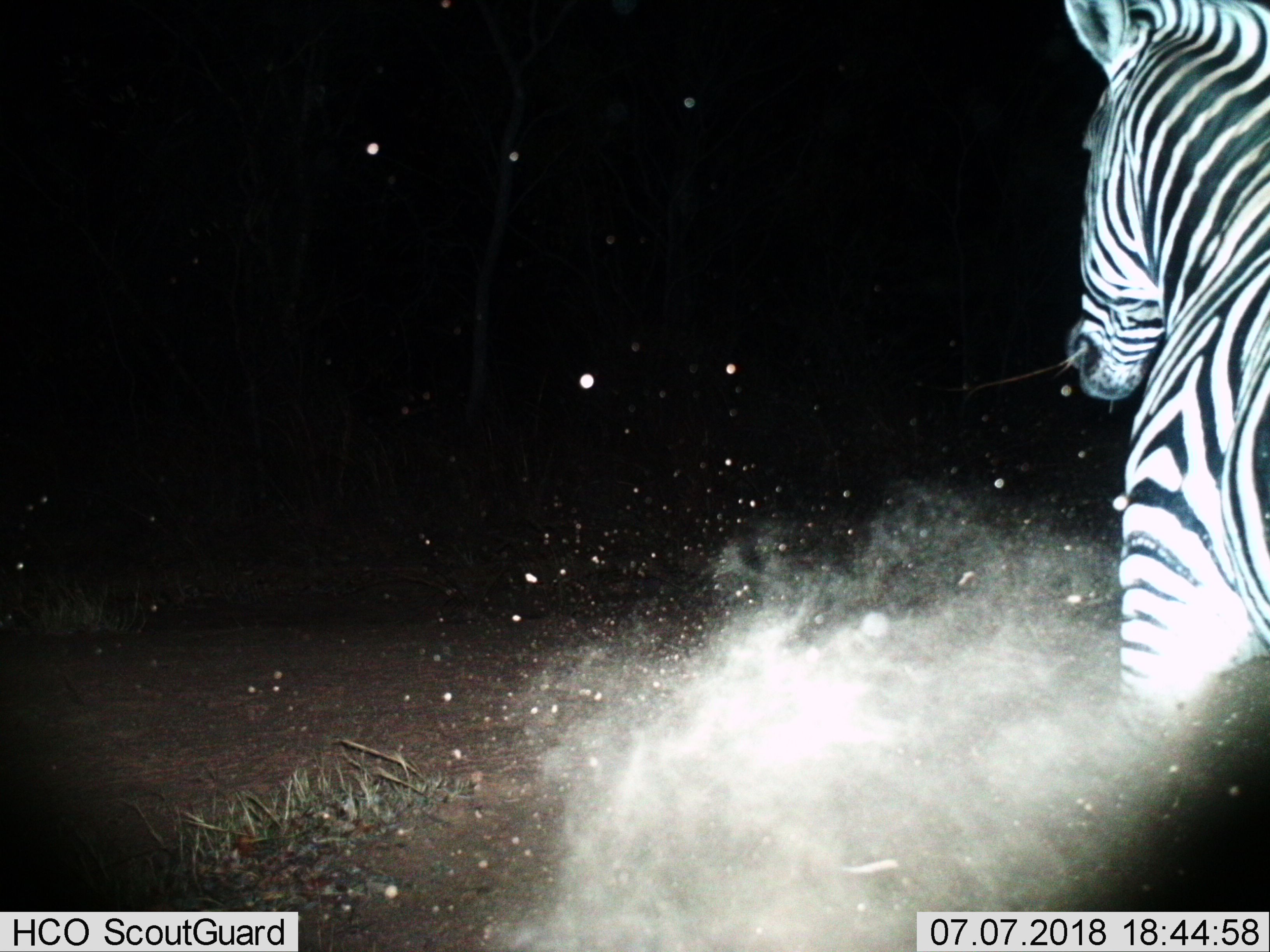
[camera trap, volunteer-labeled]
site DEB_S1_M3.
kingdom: Animalia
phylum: Chordata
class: Mammalia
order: Perissodactyla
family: Equidae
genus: Equus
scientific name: Equus quagga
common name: plains zebra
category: zebraplains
Zebraplains (plains zebra) (Equus quagga), count 1. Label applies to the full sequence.